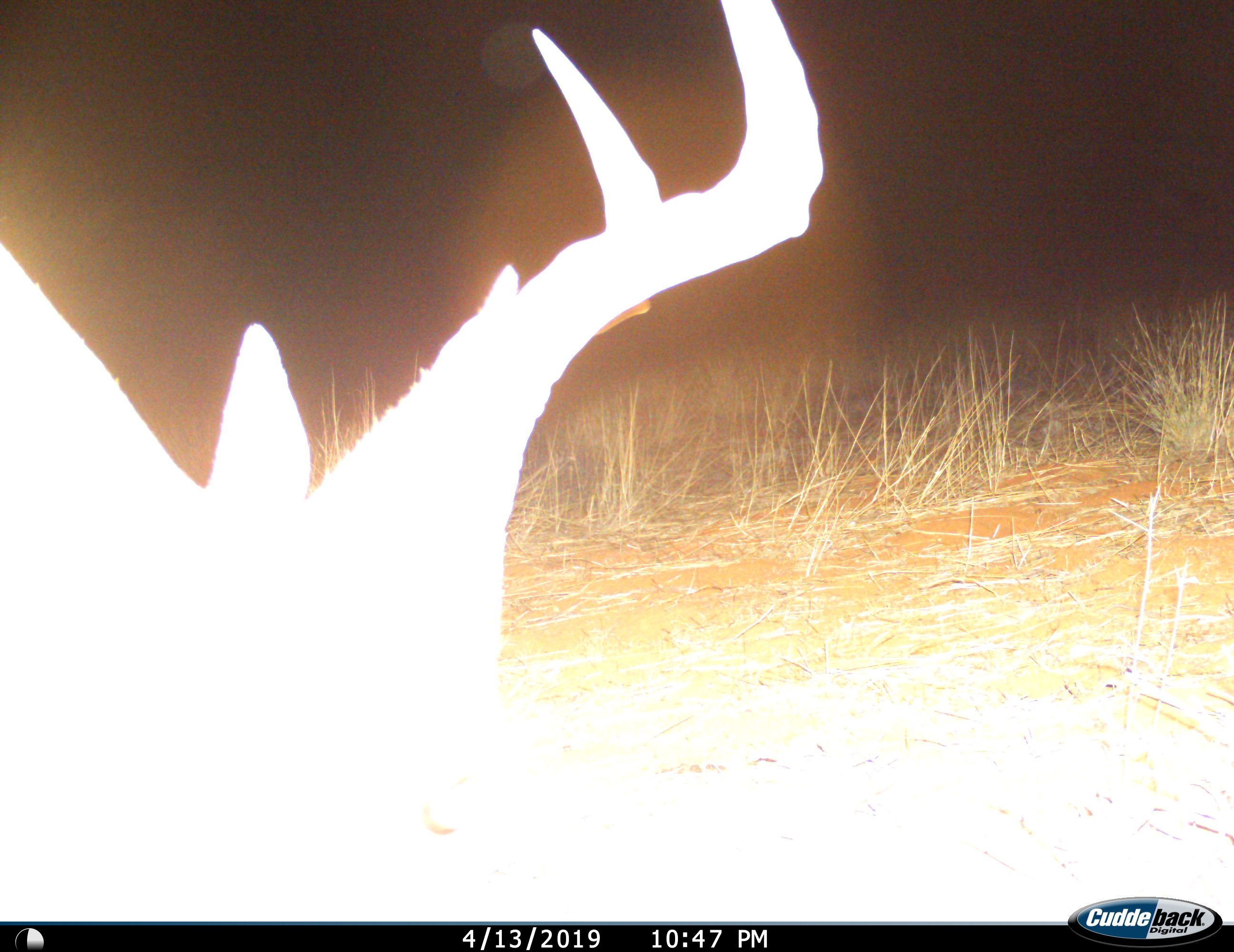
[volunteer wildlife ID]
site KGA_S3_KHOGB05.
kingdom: Animalia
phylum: Chordata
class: Mammalia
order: Artiodactyla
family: Bovidae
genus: Alcelaphus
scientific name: Alcelaphus buselaphus caama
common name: red hartebeest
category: hartebeestred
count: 1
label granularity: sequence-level